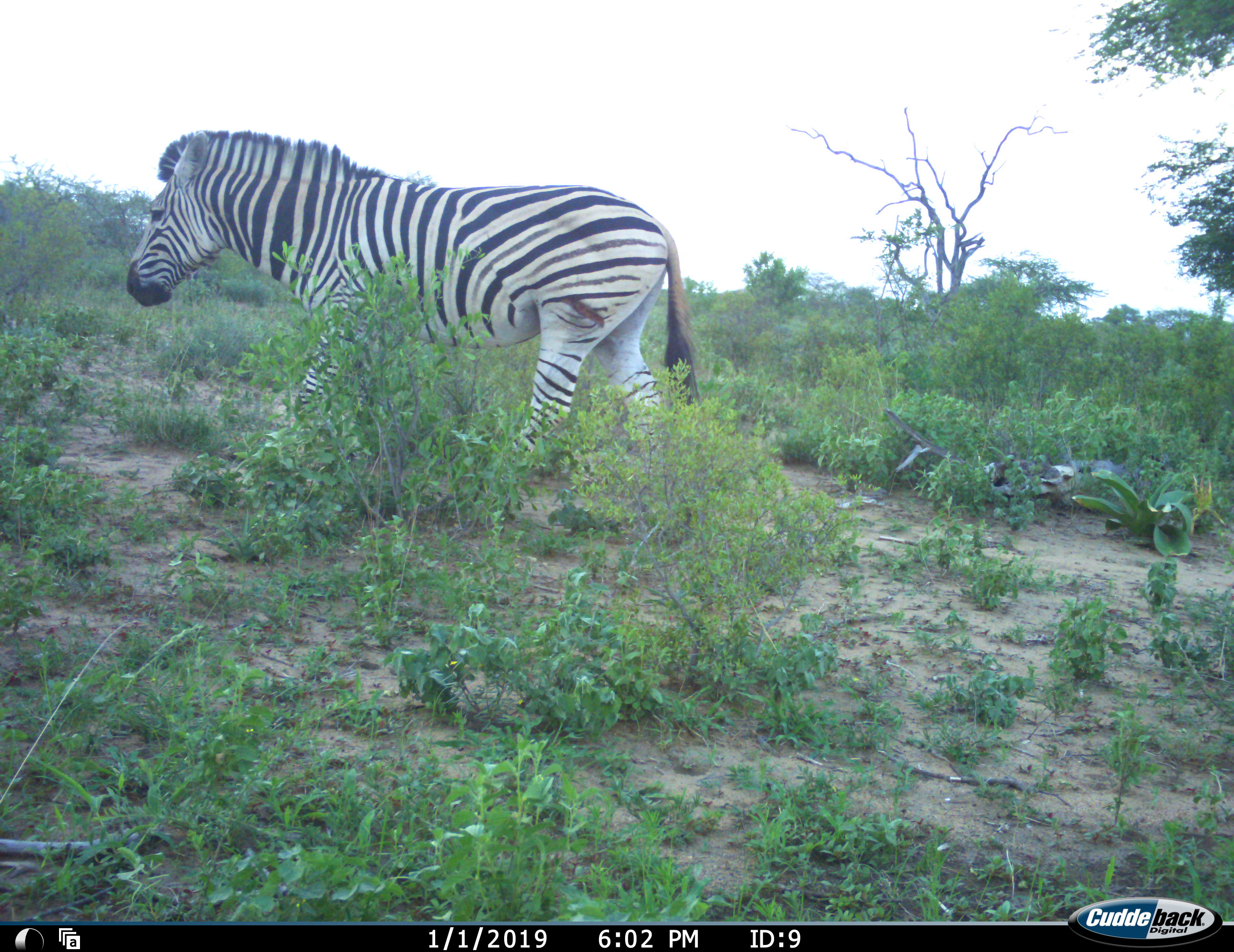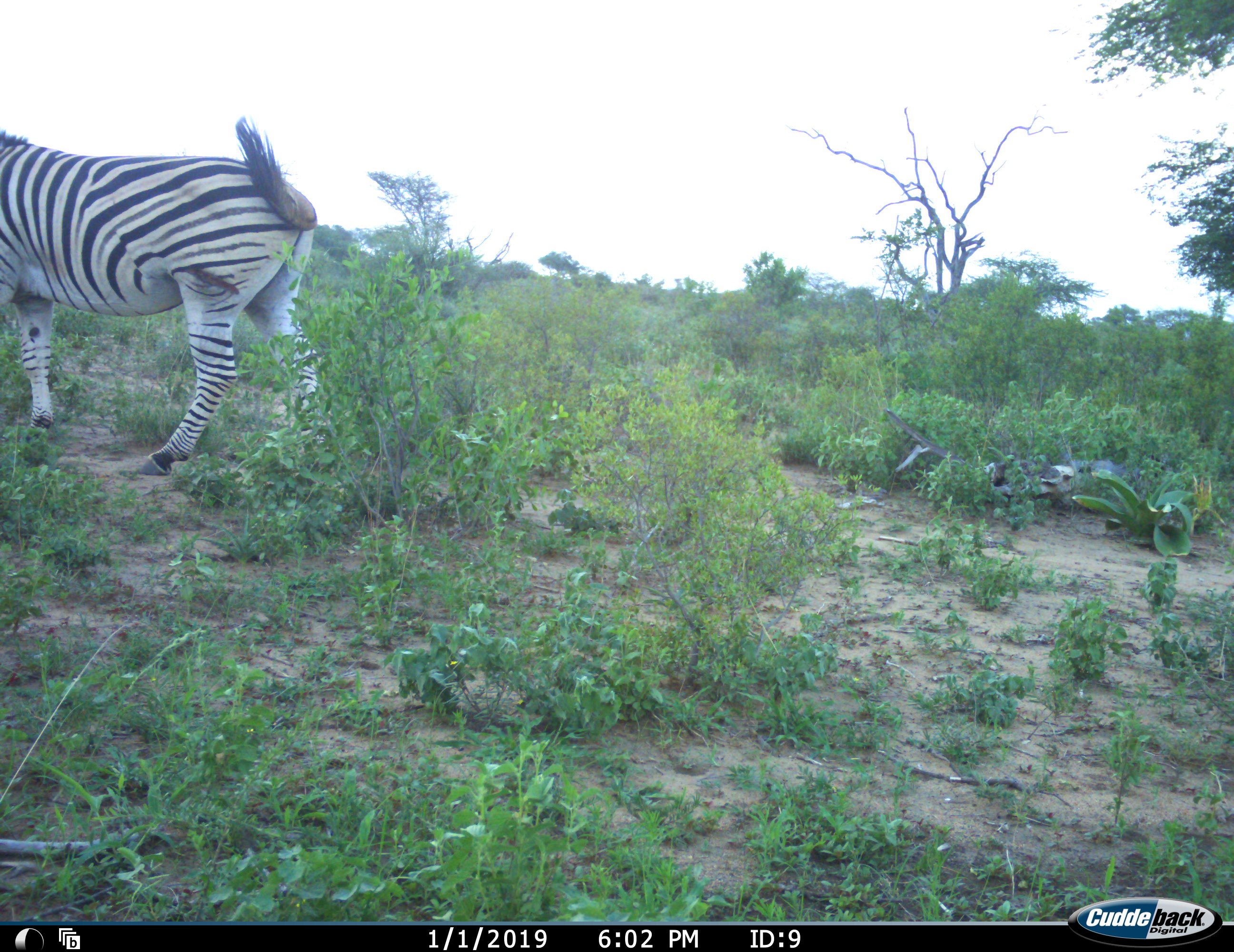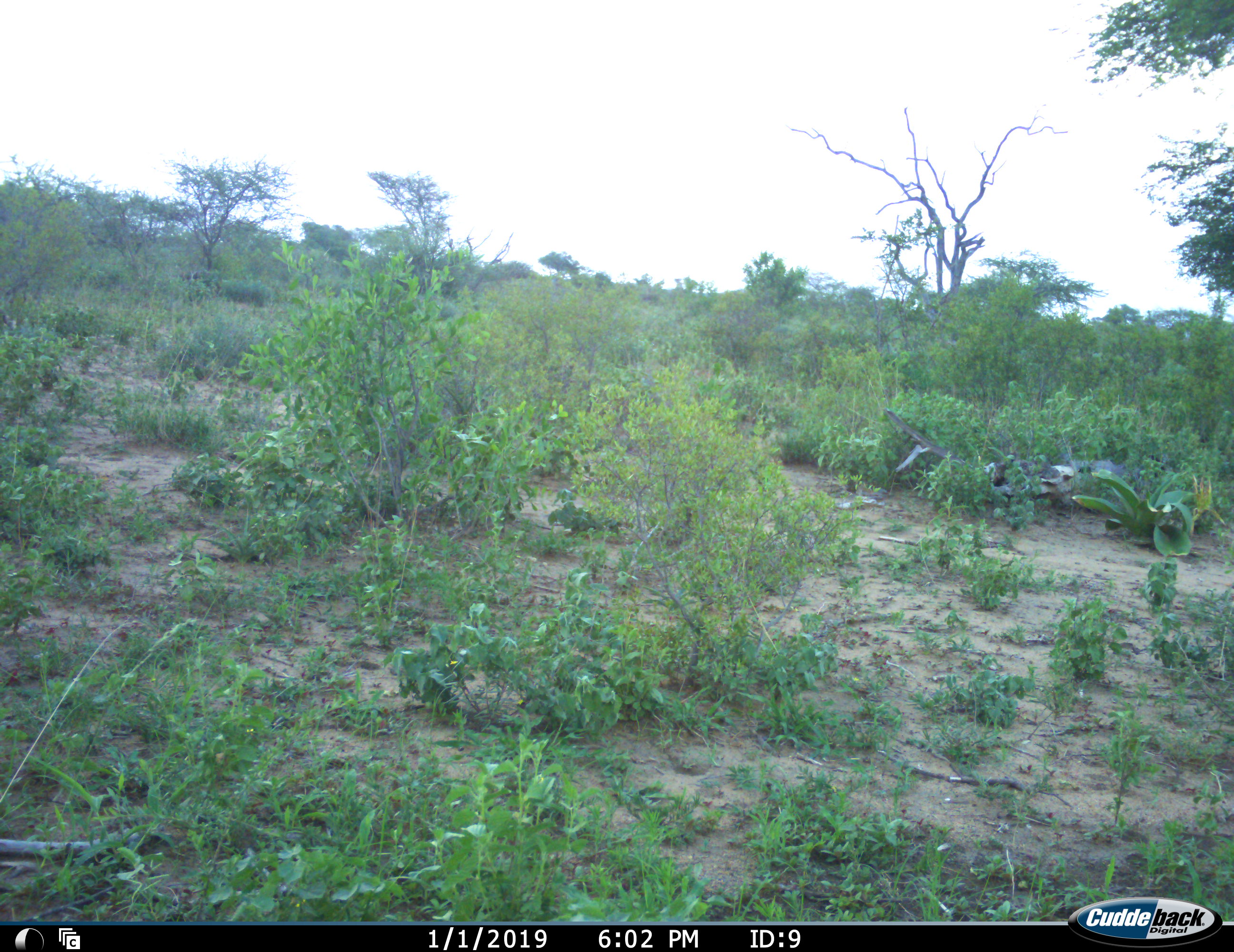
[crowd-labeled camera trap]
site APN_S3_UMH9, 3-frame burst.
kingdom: Animalia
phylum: Chordata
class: Mammalia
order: Perissodactyla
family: Equidae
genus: Equus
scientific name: Equus quagga burchellii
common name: burchell's zebra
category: zebraburchells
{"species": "zebraburchells (burchell's zebra) (Equus quagga burchellii)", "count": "1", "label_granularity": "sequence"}